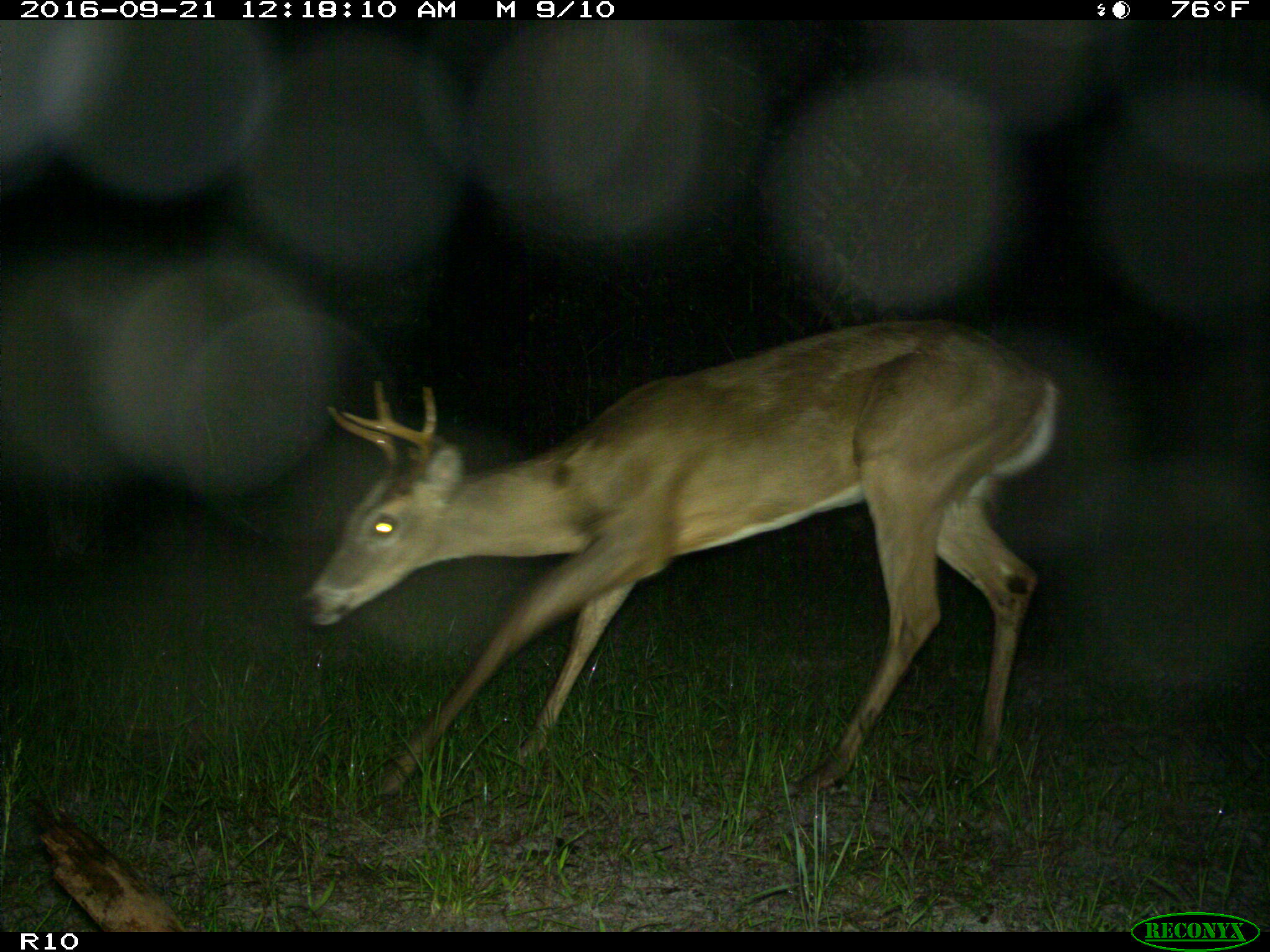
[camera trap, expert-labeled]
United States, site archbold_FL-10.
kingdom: Animalia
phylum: Chordata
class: Mammalia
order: Artiodactyla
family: Cervidae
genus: Odocoileus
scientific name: Odocoileus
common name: deer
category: unidentified deer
Unidentified deer (deer) (Odocoileus).